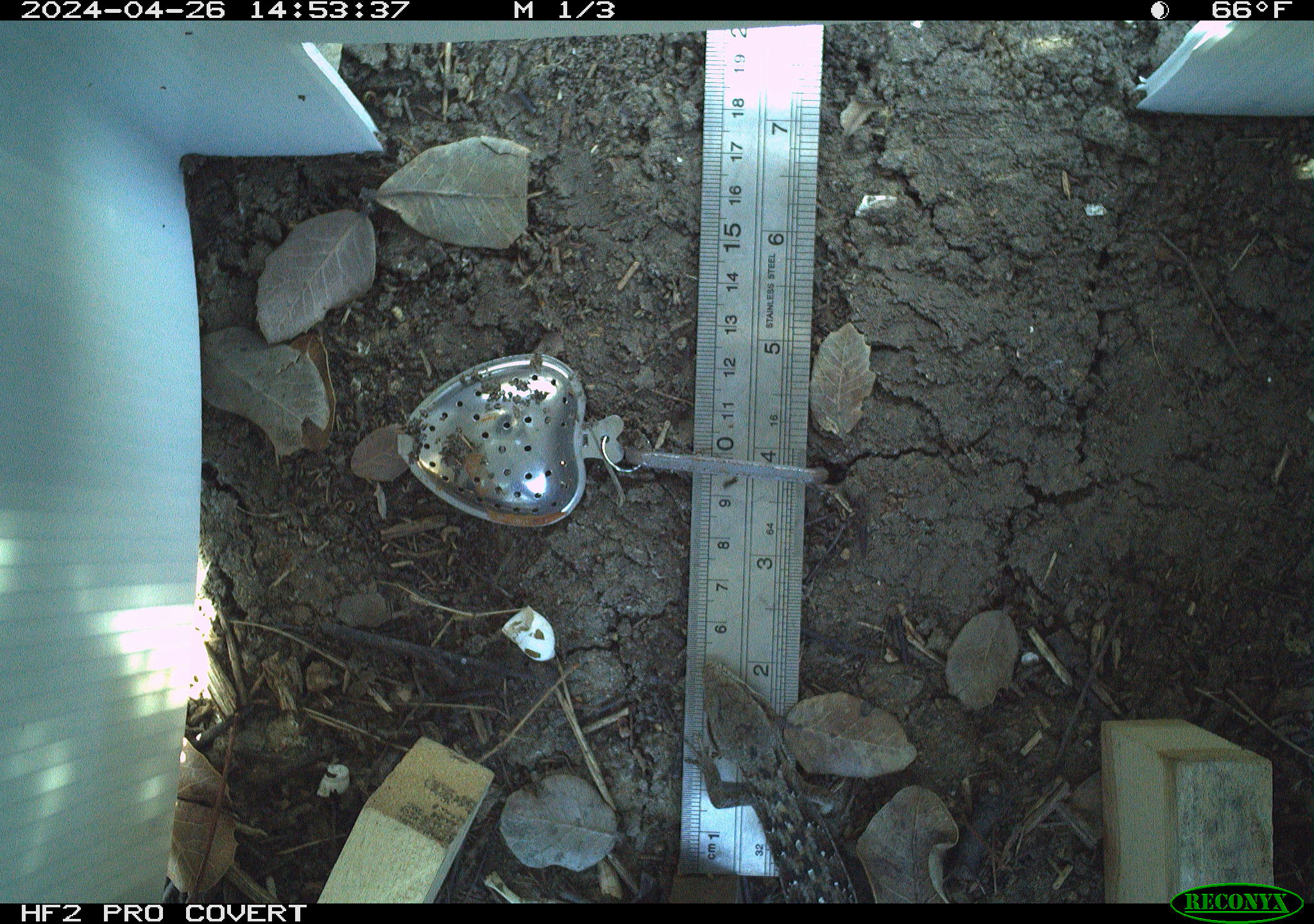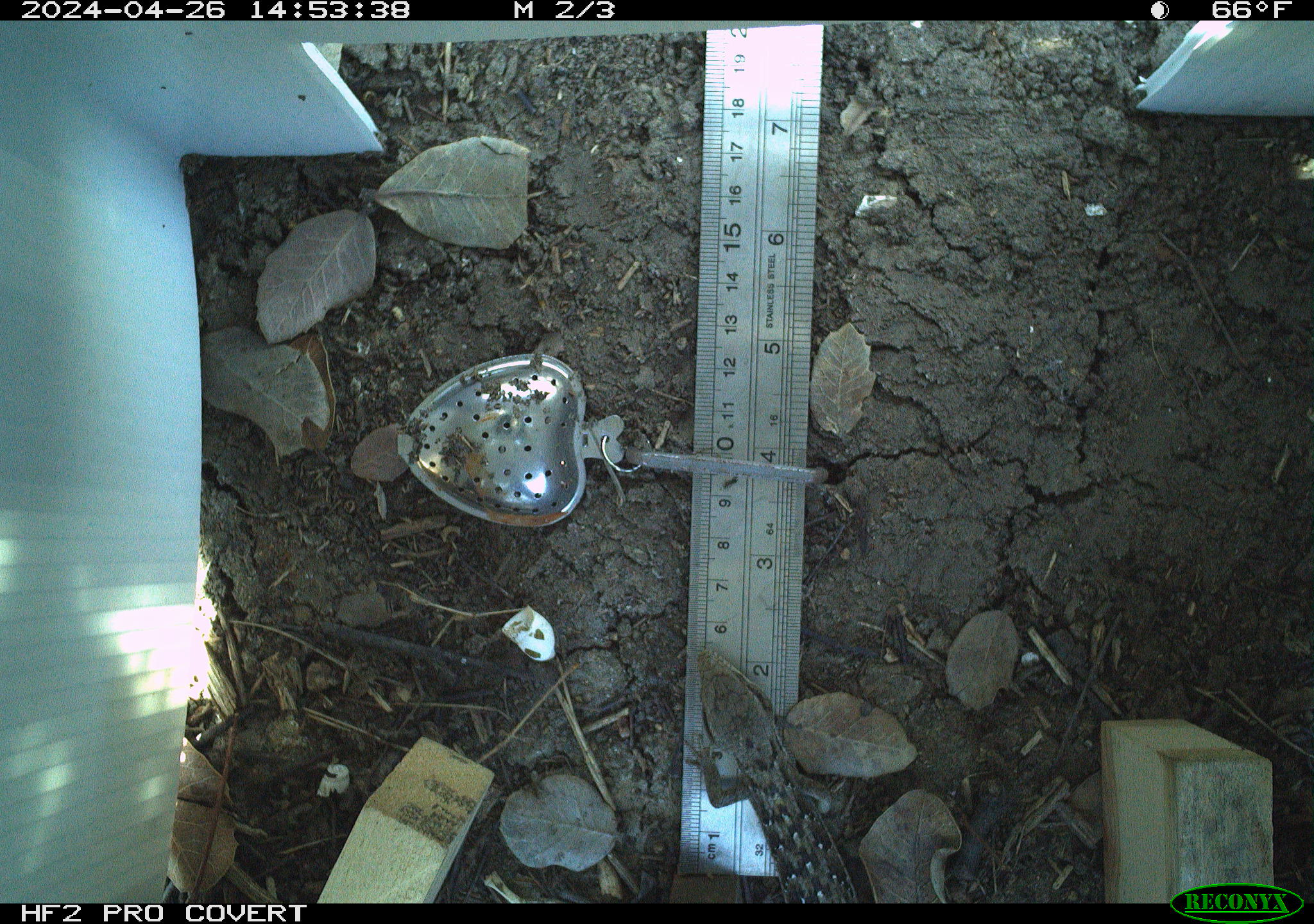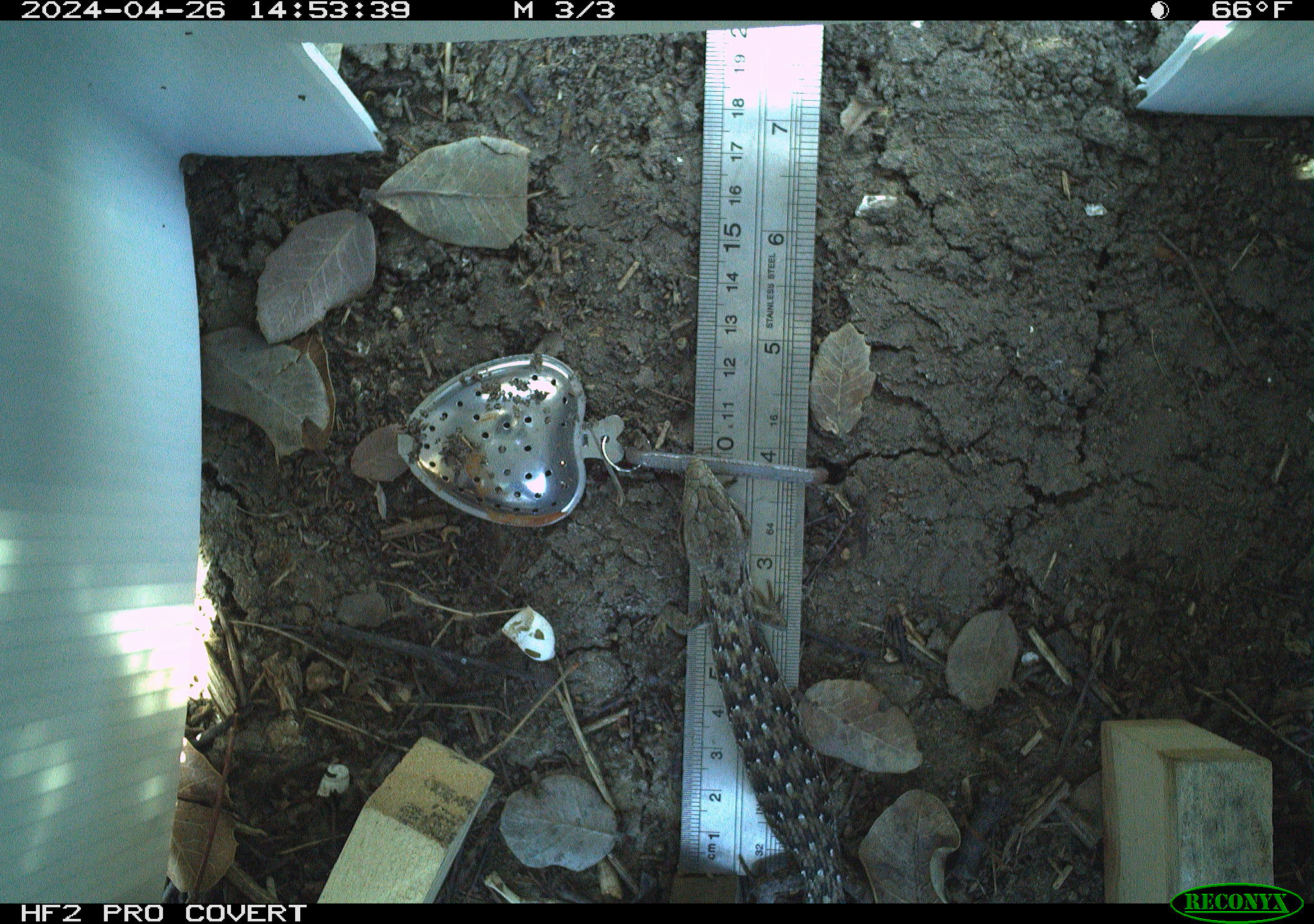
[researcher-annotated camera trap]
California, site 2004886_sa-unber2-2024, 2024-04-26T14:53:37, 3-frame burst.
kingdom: Animalia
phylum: Chordata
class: Reptilia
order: Squamata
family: Anguidae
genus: Elgaria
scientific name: Elgaria multicarinata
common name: southern alligator lizard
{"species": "southern alligator lizard (Elgaria multicarinata)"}